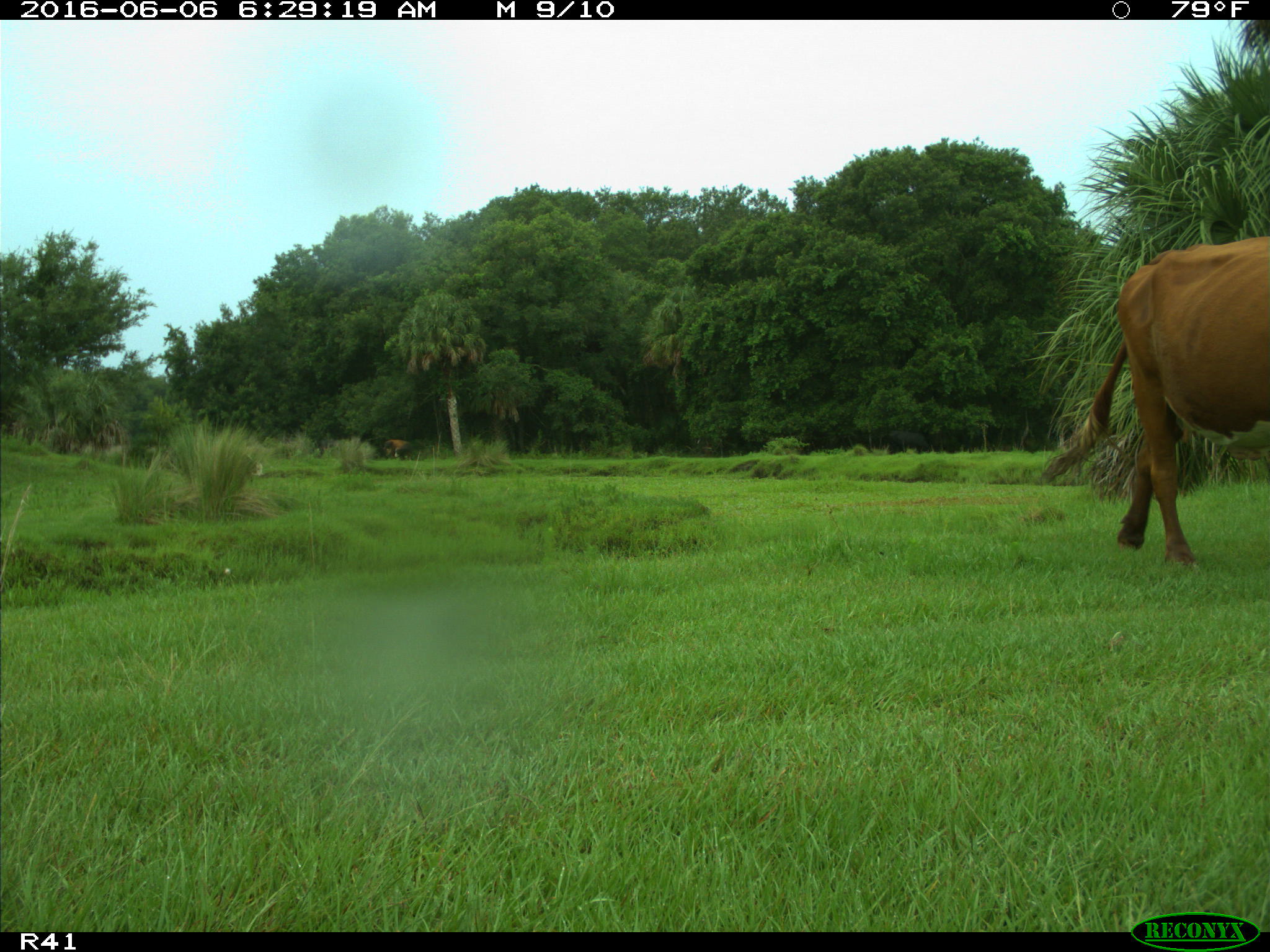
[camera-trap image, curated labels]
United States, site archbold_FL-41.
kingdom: Animalia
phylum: Chordata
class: Mammalia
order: Artiodactyla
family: Bovidae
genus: Bos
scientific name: Bos taurus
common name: domestic cow